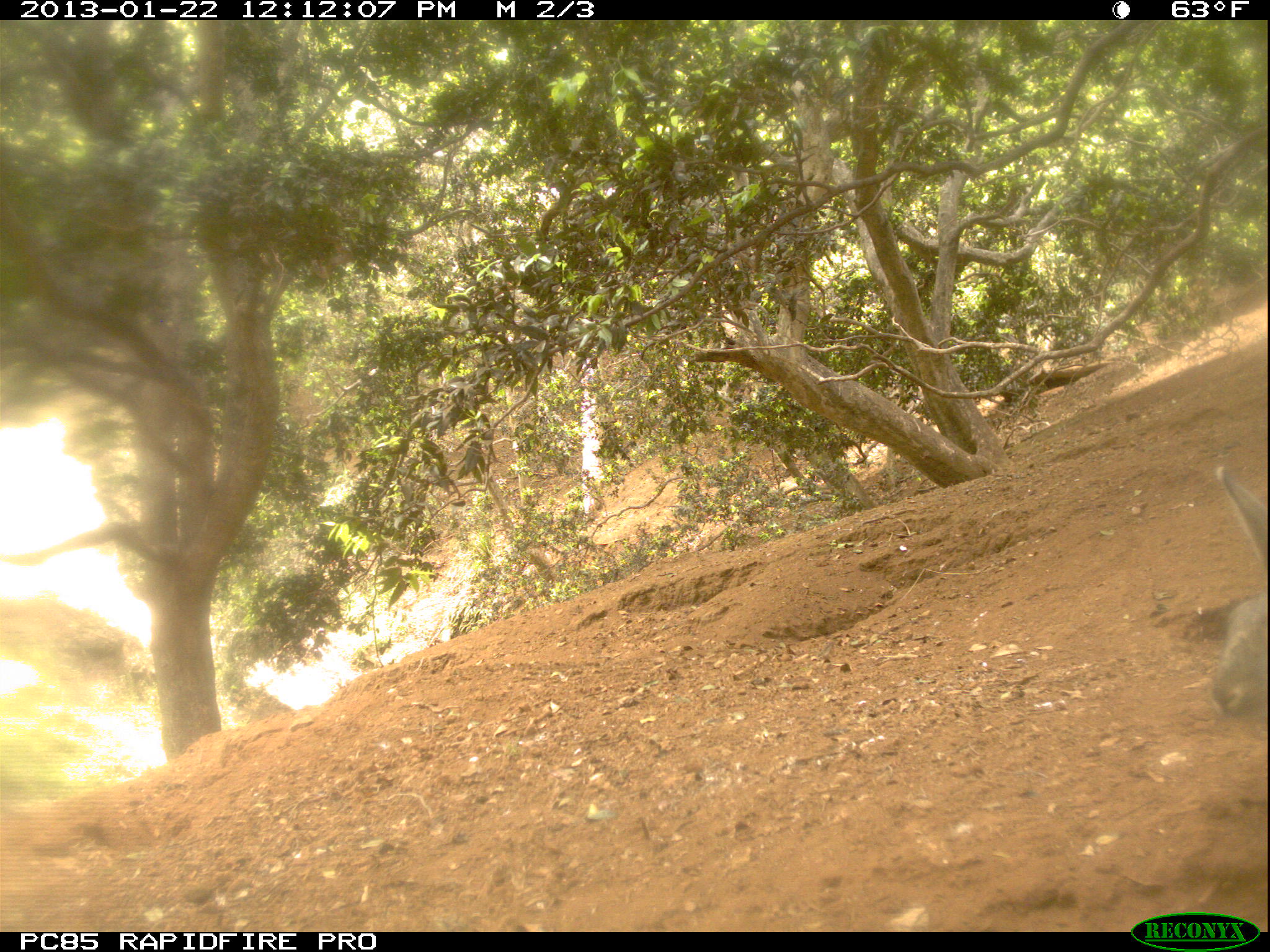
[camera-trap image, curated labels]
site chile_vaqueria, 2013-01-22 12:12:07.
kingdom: Animalia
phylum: Chordata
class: Mammalia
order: Lagomorpha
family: Leporidae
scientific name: Leporidae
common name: rabbits and hares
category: rabbit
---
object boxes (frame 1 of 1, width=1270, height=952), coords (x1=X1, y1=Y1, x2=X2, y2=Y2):
rabbit: (x1=1201, y1=460, x2=1268, y2=733)